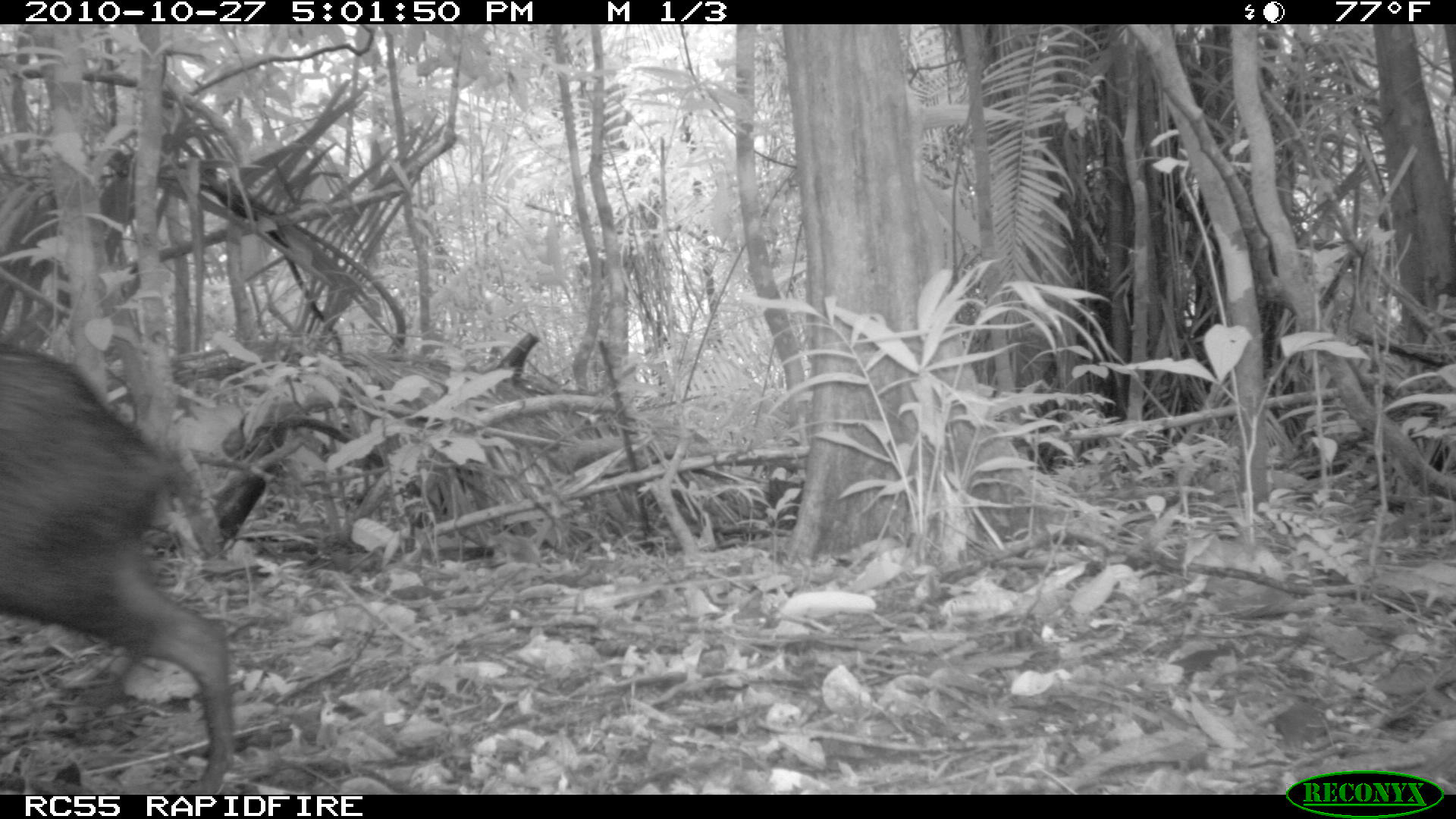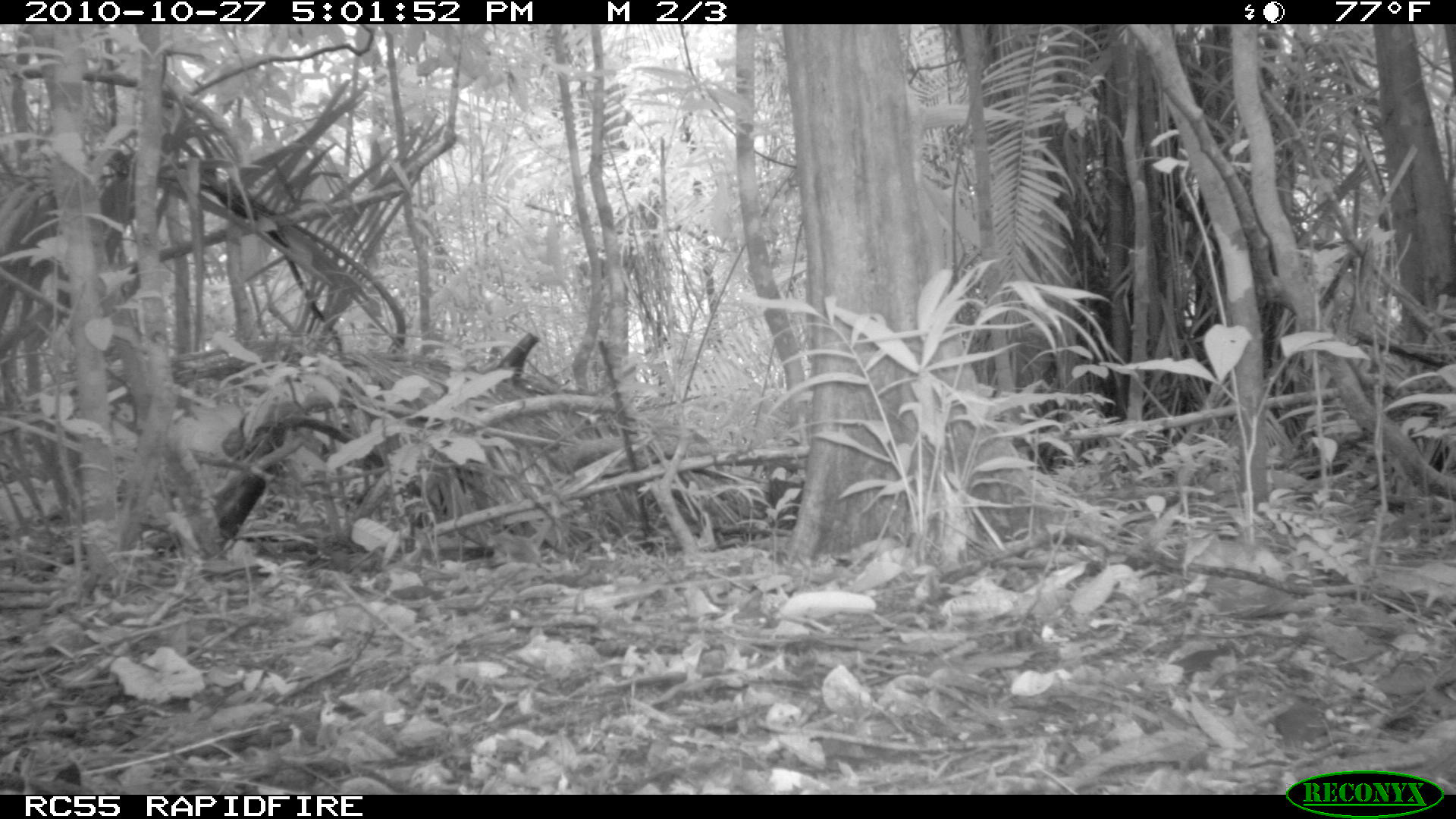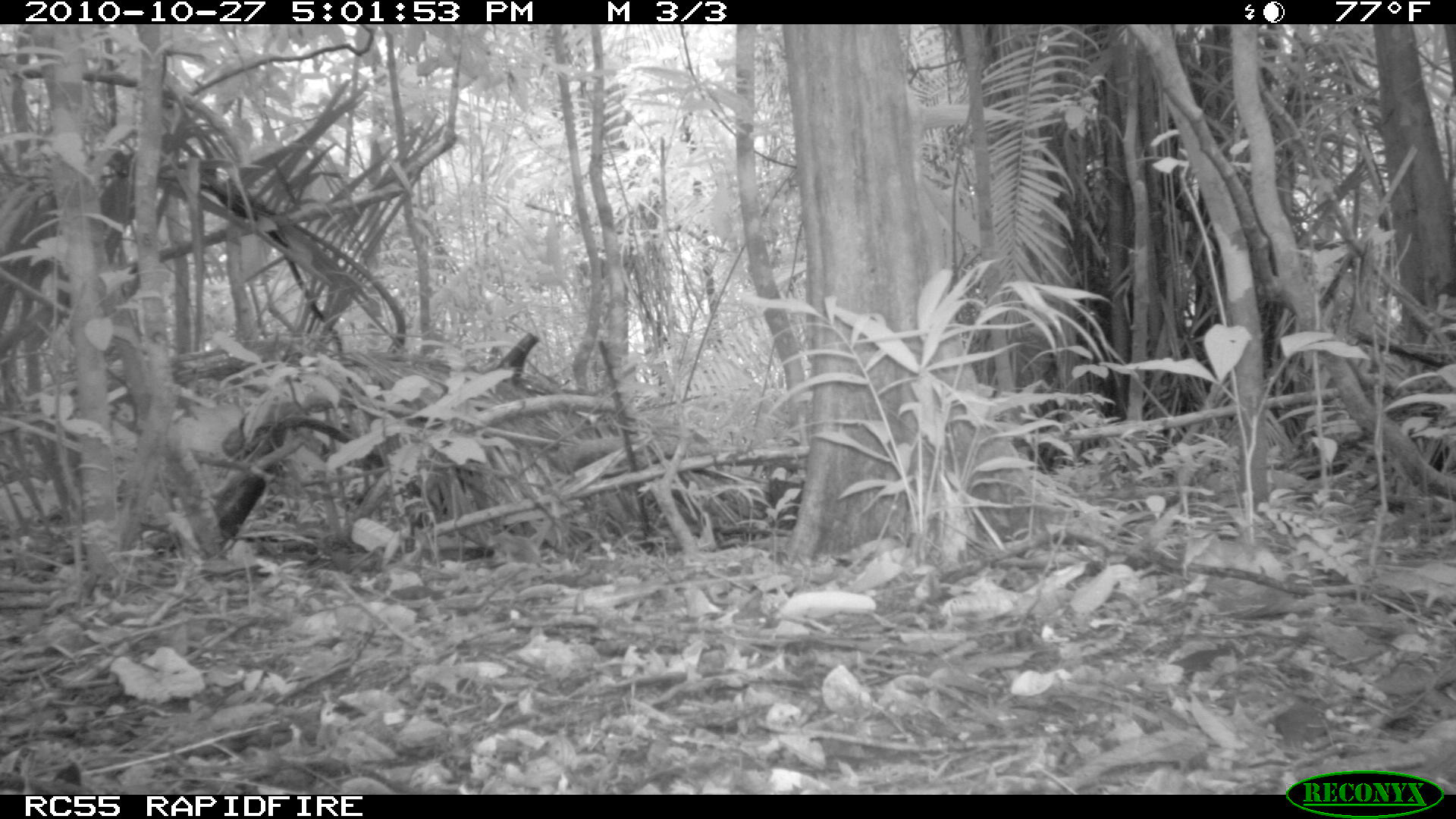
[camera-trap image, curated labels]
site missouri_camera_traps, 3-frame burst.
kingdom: Animalia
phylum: Chordata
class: Mammalia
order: Artiodactyla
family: Tayassuidae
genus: Pecari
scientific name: Pecari tajacu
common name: collared peccary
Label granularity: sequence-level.